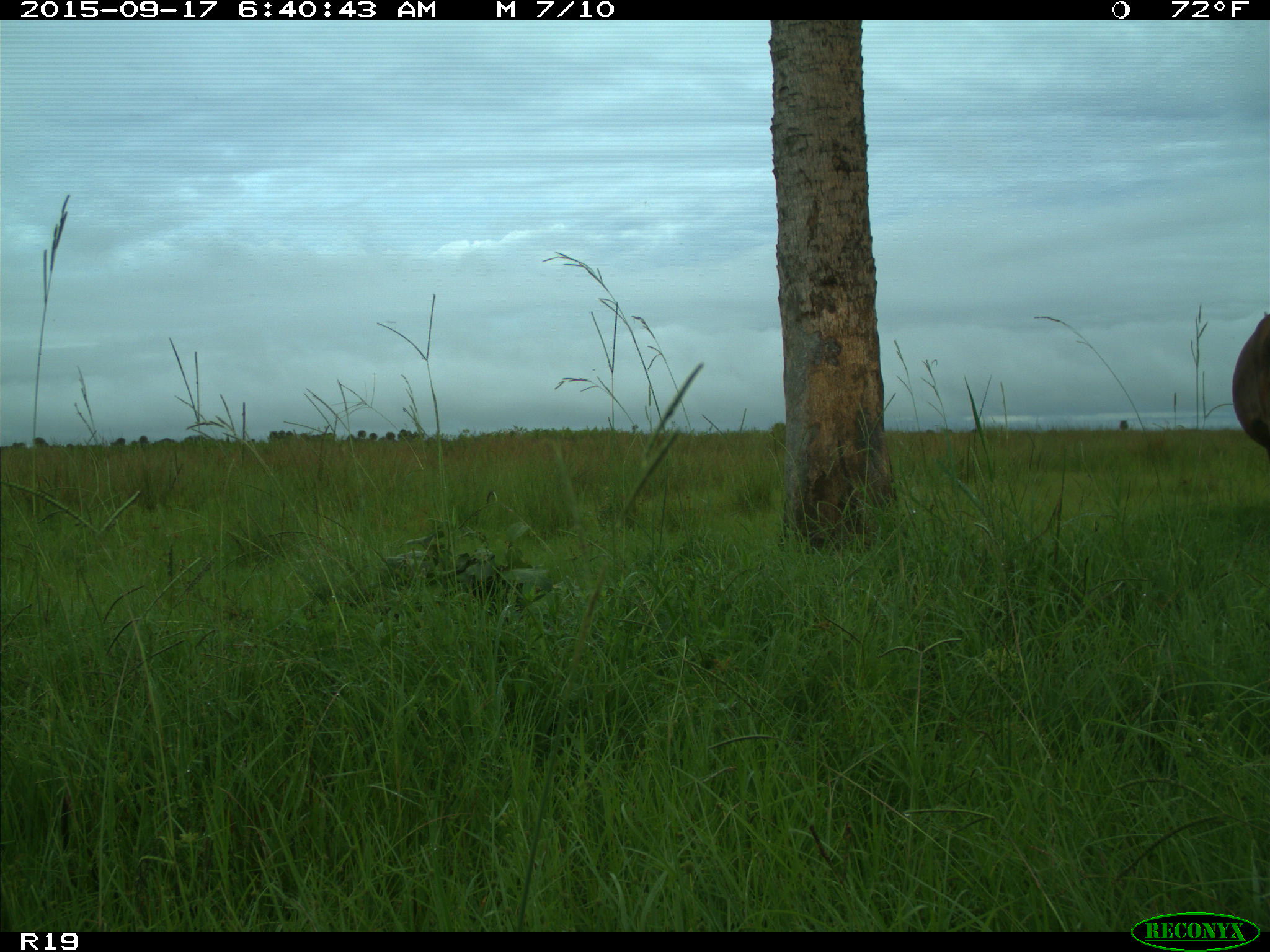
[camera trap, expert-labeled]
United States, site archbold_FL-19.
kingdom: Animalia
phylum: Chordata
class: Mammalia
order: Artiodactyla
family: Bovidae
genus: Bos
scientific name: Bos taurus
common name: domestic cow